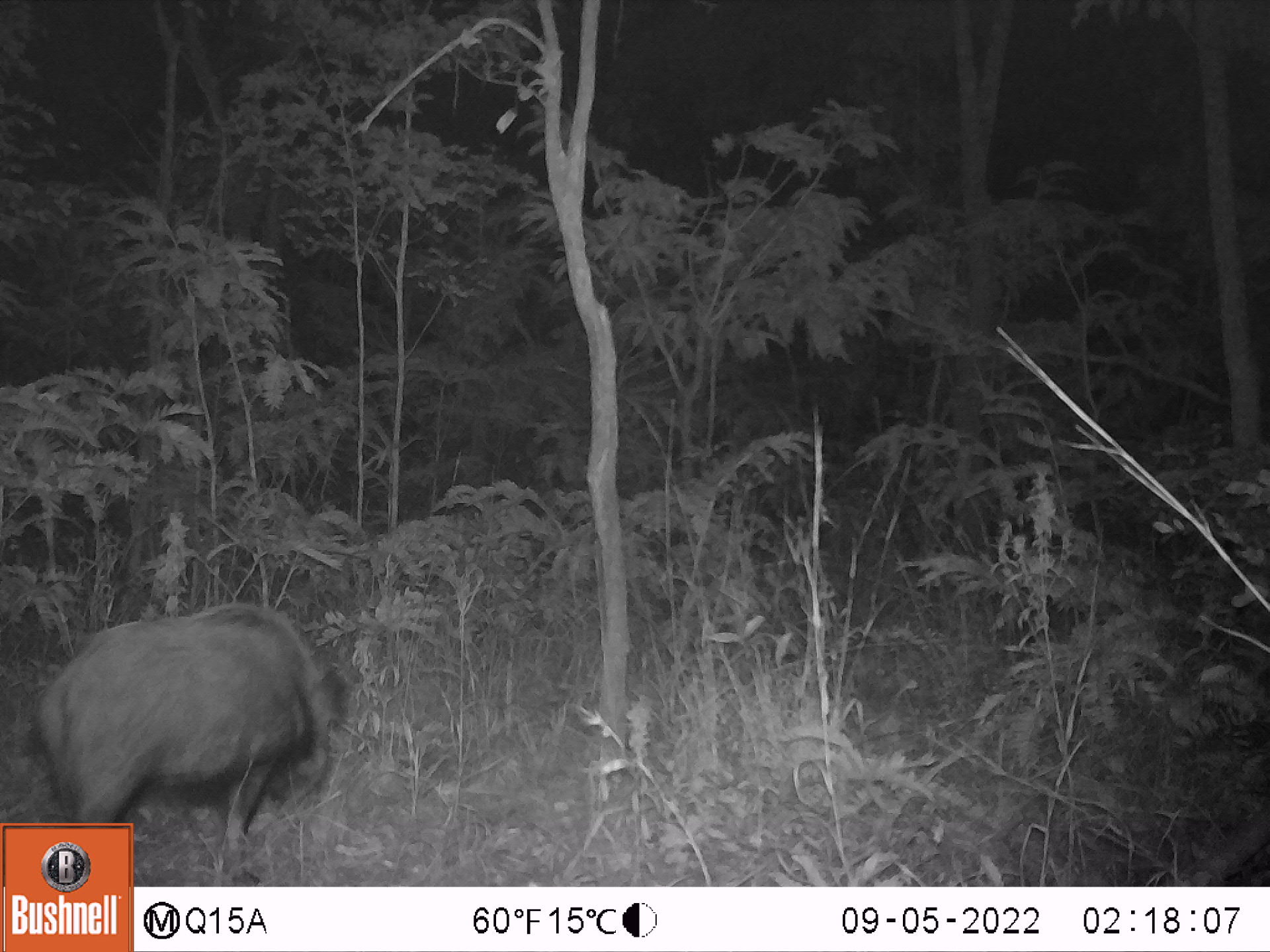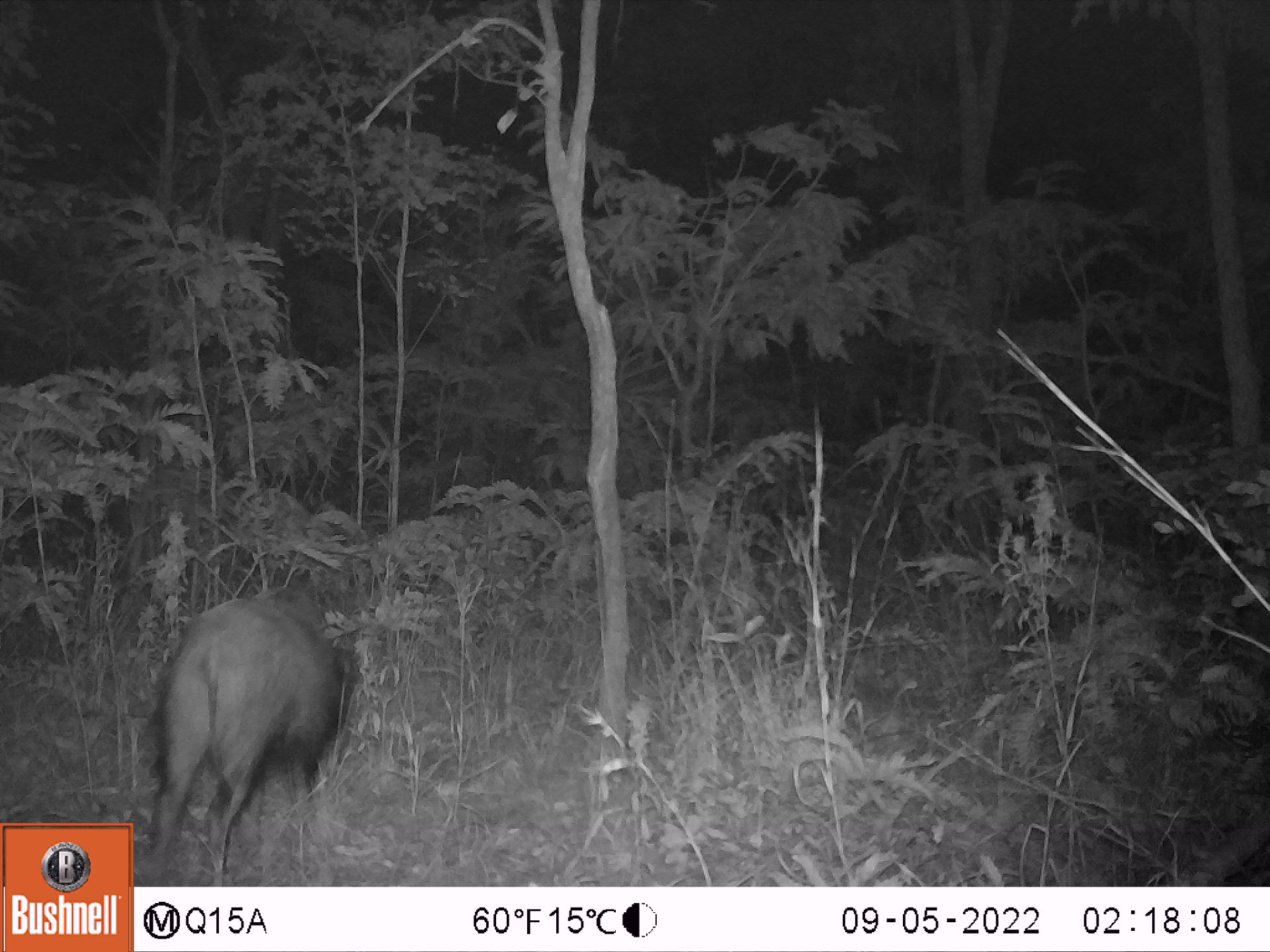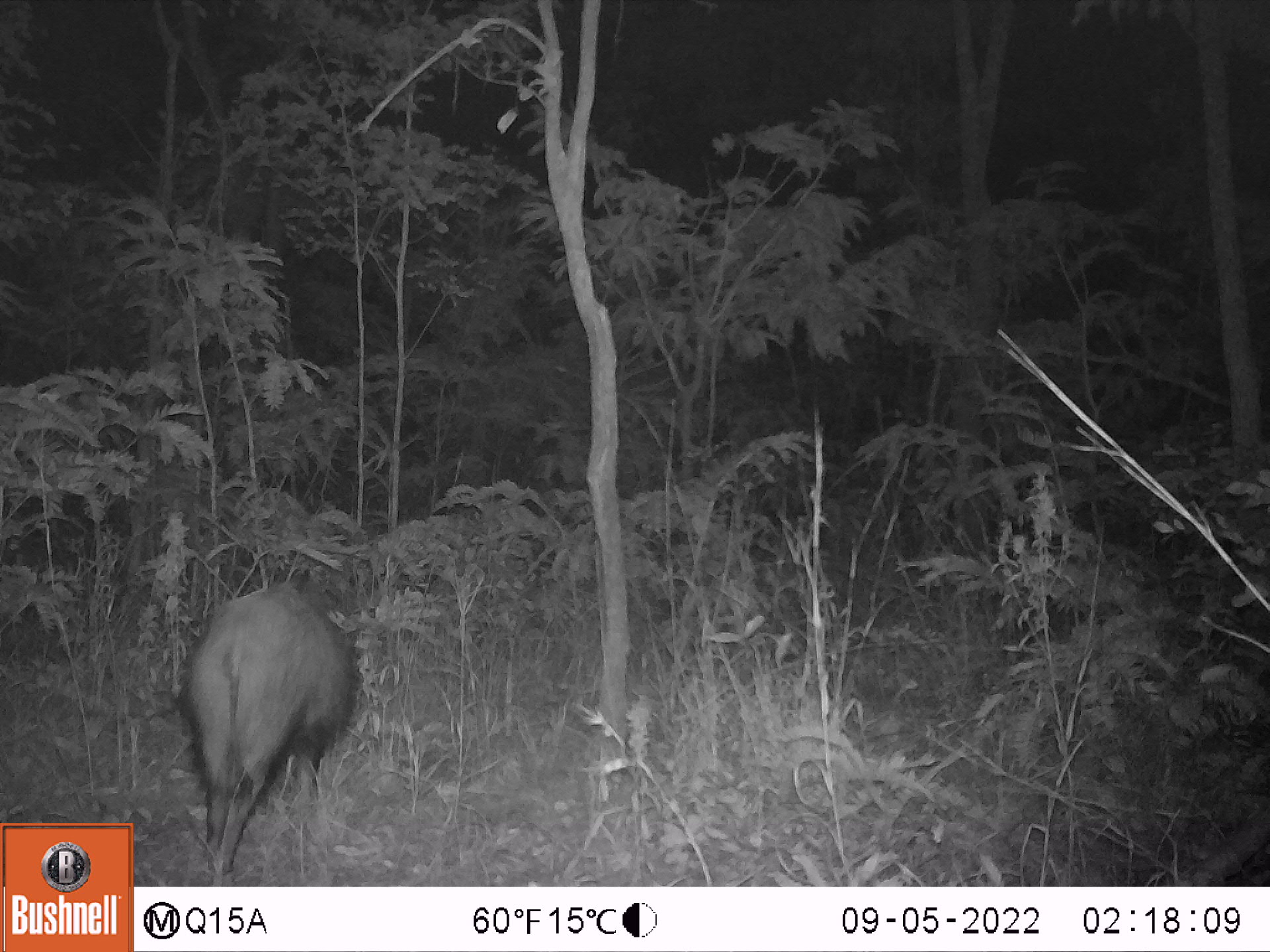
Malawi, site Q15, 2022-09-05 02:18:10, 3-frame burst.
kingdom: Animalia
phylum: Chordata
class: Mammalia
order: Artiodactyla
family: Suidae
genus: Potamochoerus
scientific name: Potamochoerus larvatus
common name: bushpig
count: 1